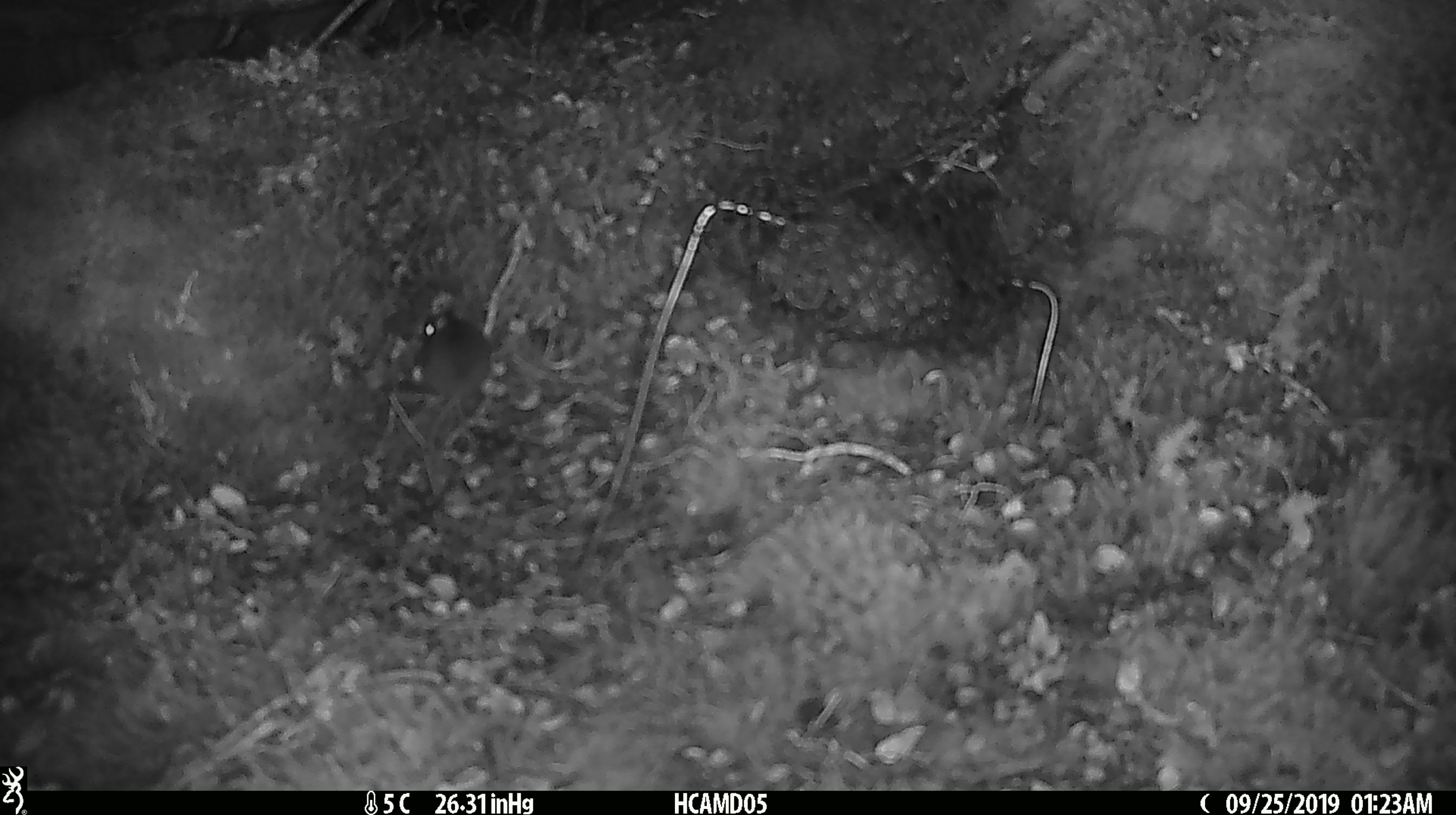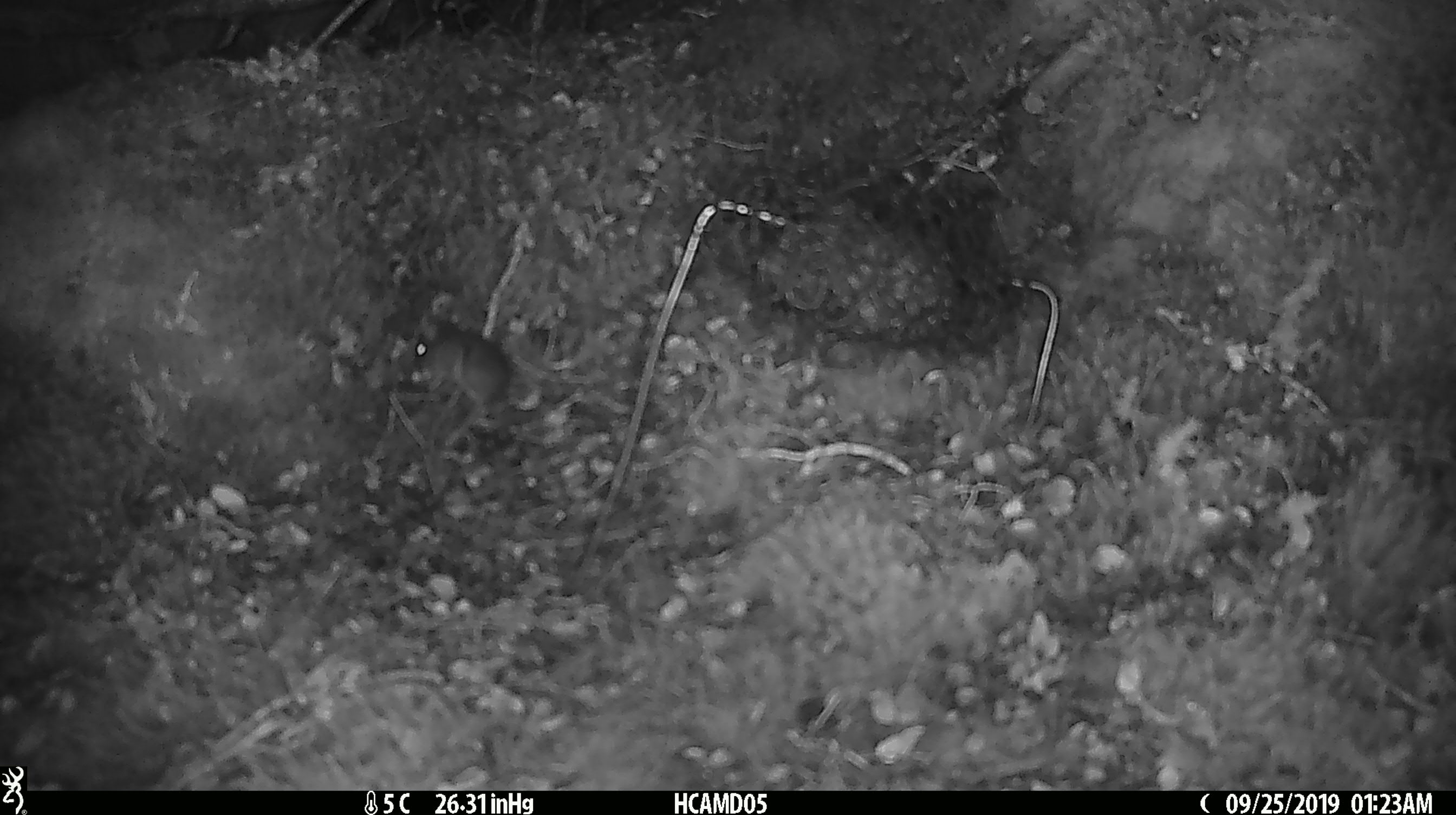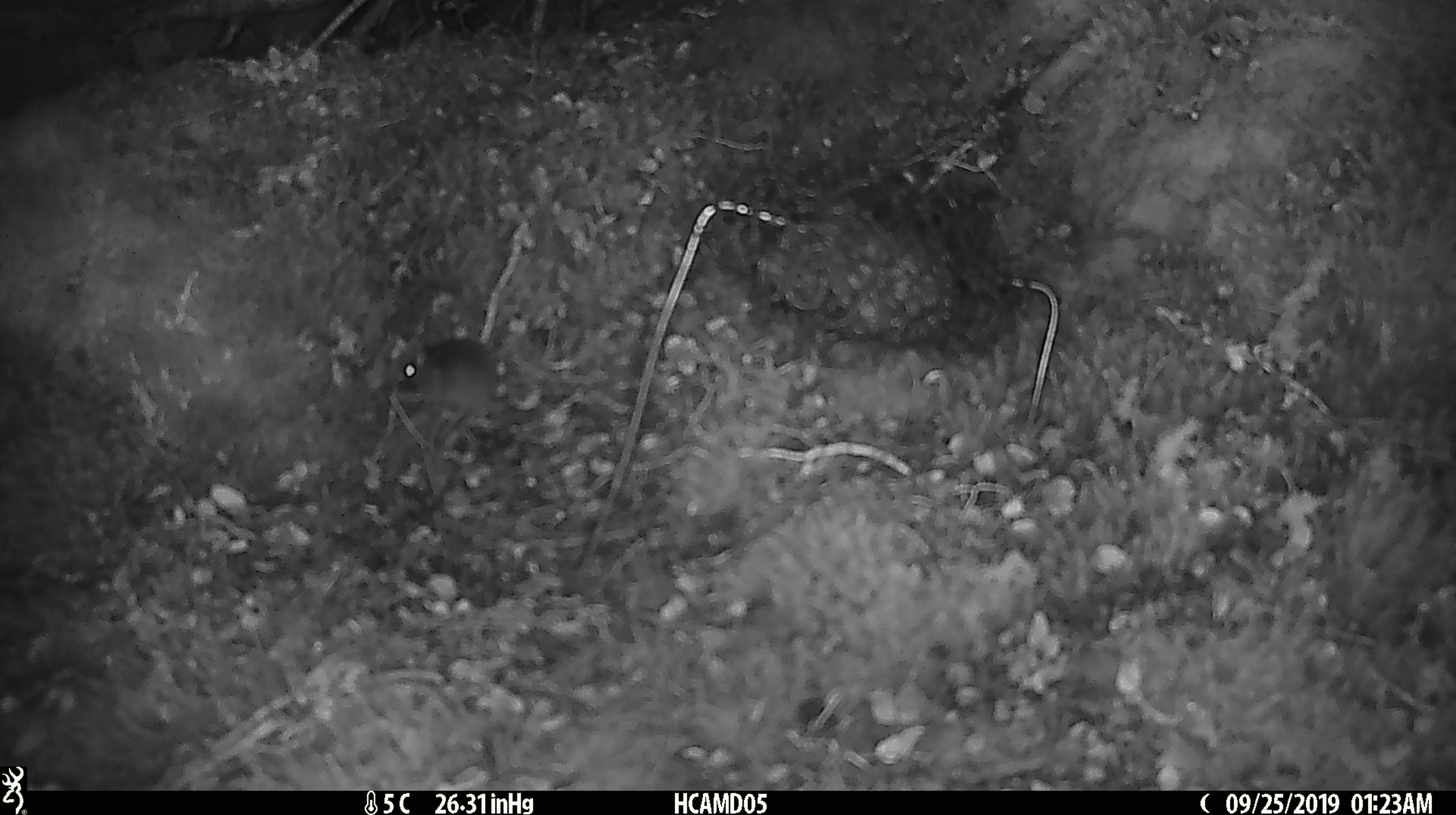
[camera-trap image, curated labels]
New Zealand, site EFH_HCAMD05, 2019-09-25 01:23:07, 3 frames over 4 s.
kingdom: Animalia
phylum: Chordata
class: Mammalia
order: Rodentia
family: Muridae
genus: Mus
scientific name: Mus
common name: mouse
Mouse (Mus).